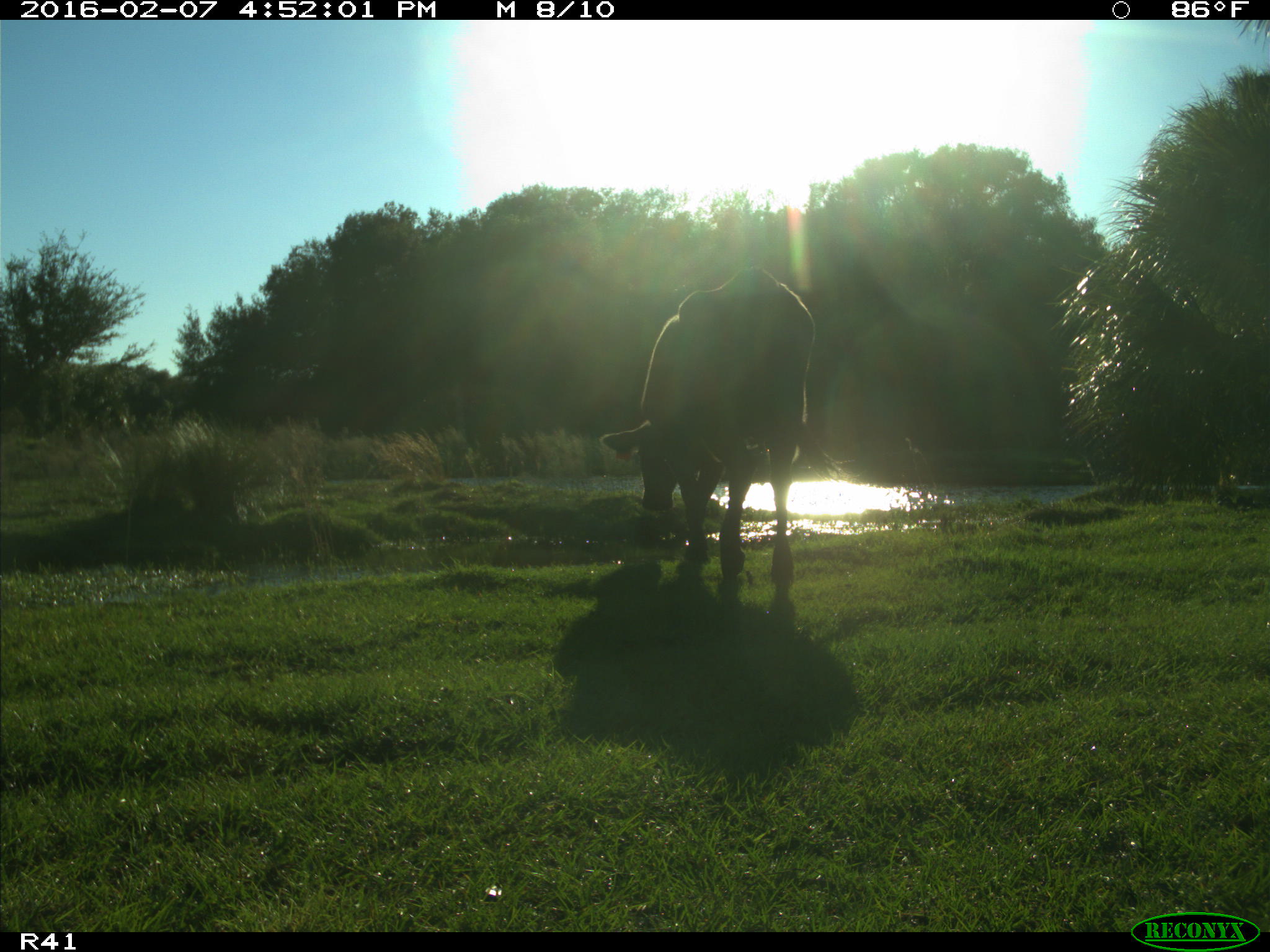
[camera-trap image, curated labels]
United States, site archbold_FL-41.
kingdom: Animalia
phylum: Chordata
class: Mammalia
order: Artiodactyla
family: Bovidae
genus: Bos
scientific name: Bos taurus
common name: domestic cow